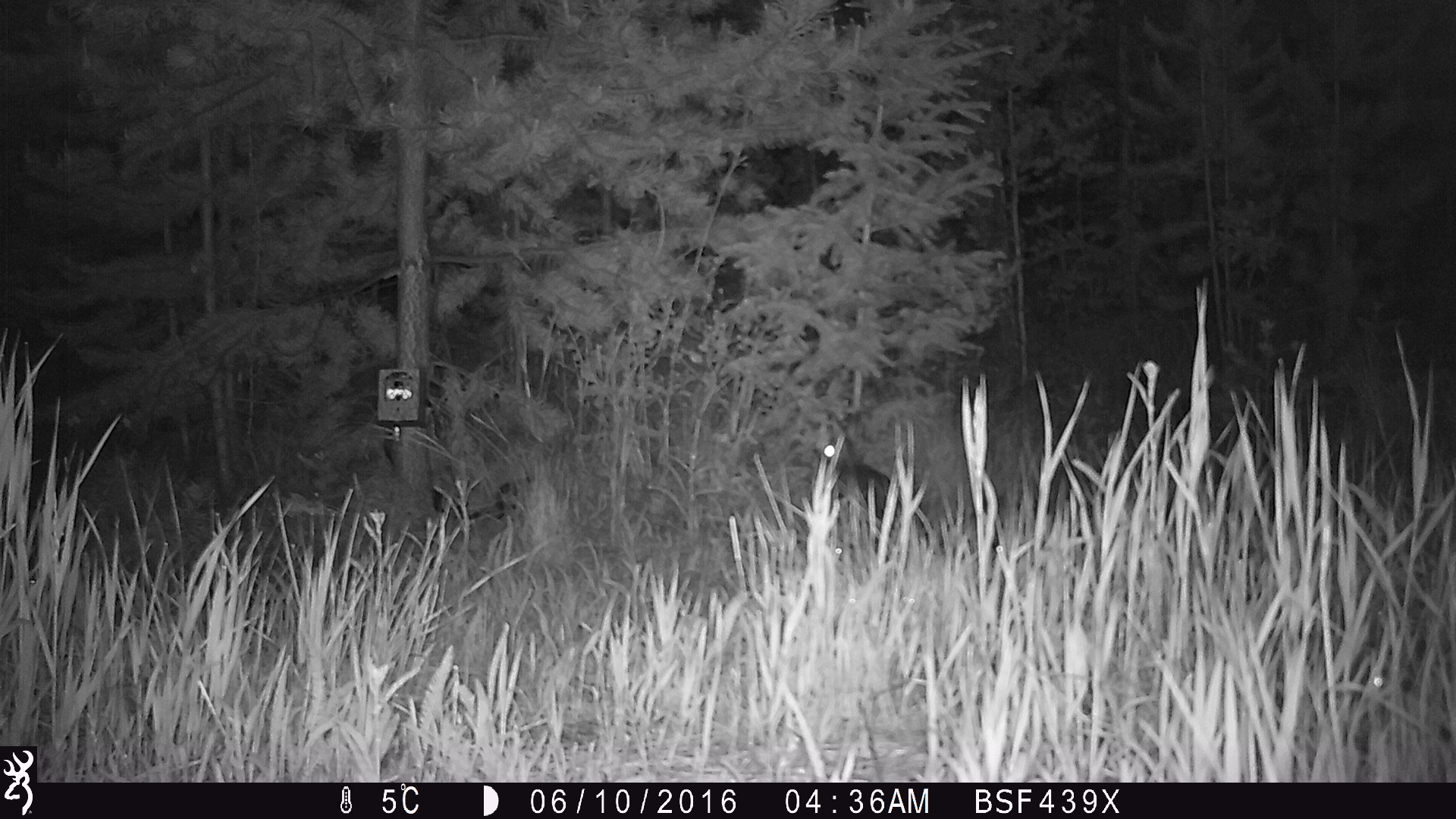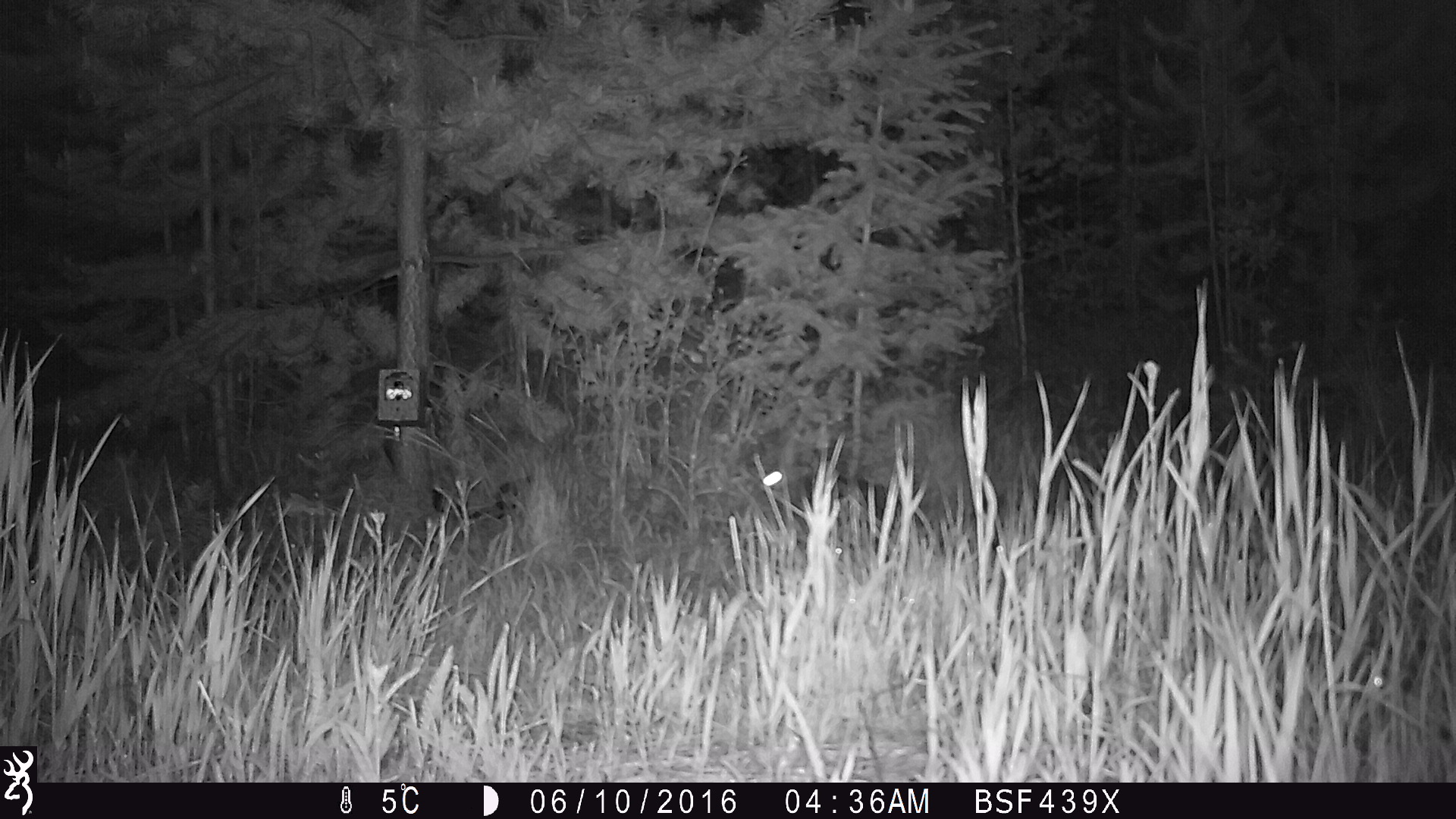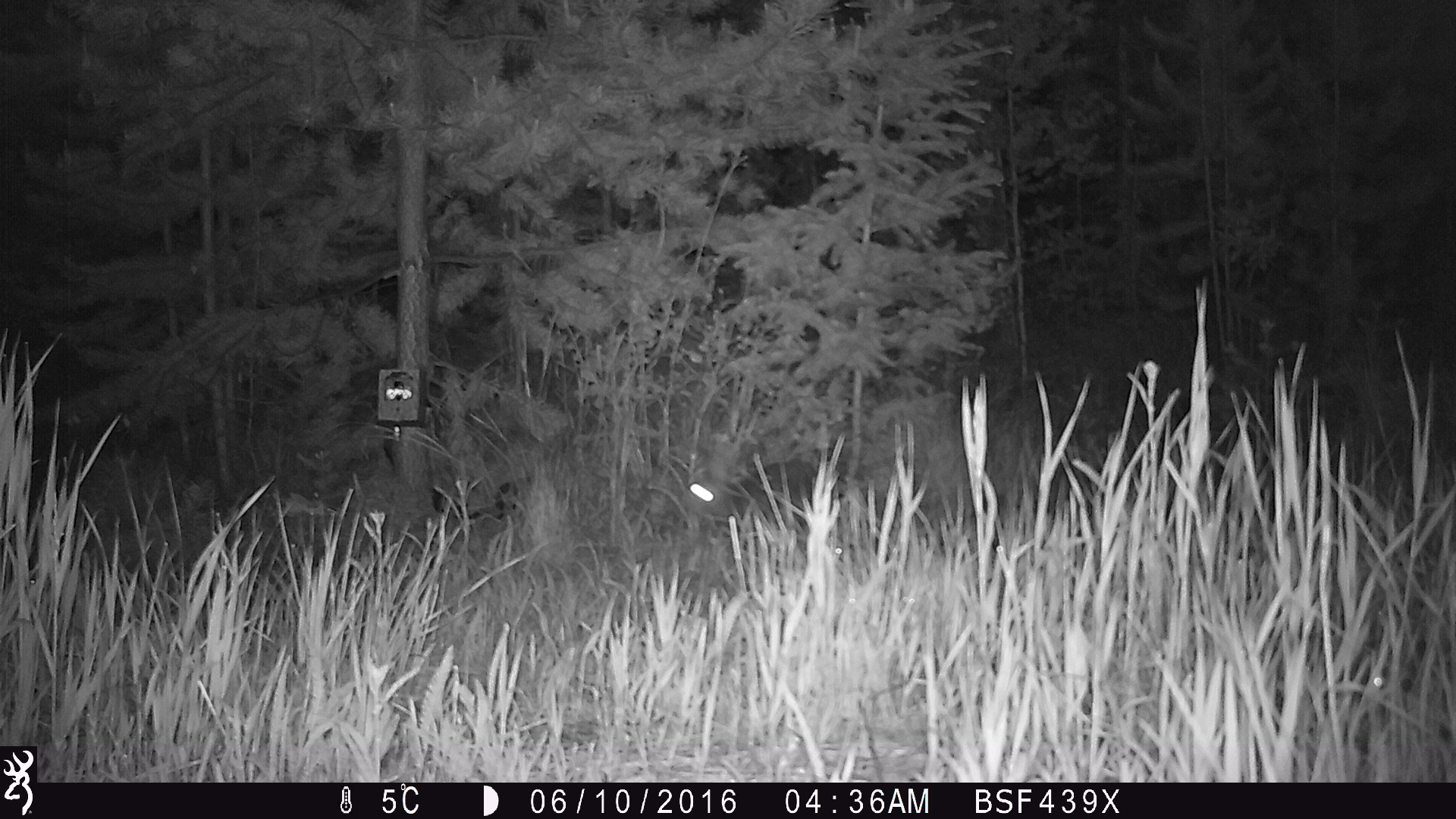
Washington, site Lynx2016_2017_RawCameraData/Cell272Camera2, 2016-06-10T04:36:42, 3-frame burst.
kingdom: Animalia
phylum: Chordata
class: Mammalia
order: Lagomorpha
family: Leporidae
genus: Lepus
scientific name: Lepus americanus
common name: snowshoe hare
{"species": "Lepus americanus (snowshoe hare)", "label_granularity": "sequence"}